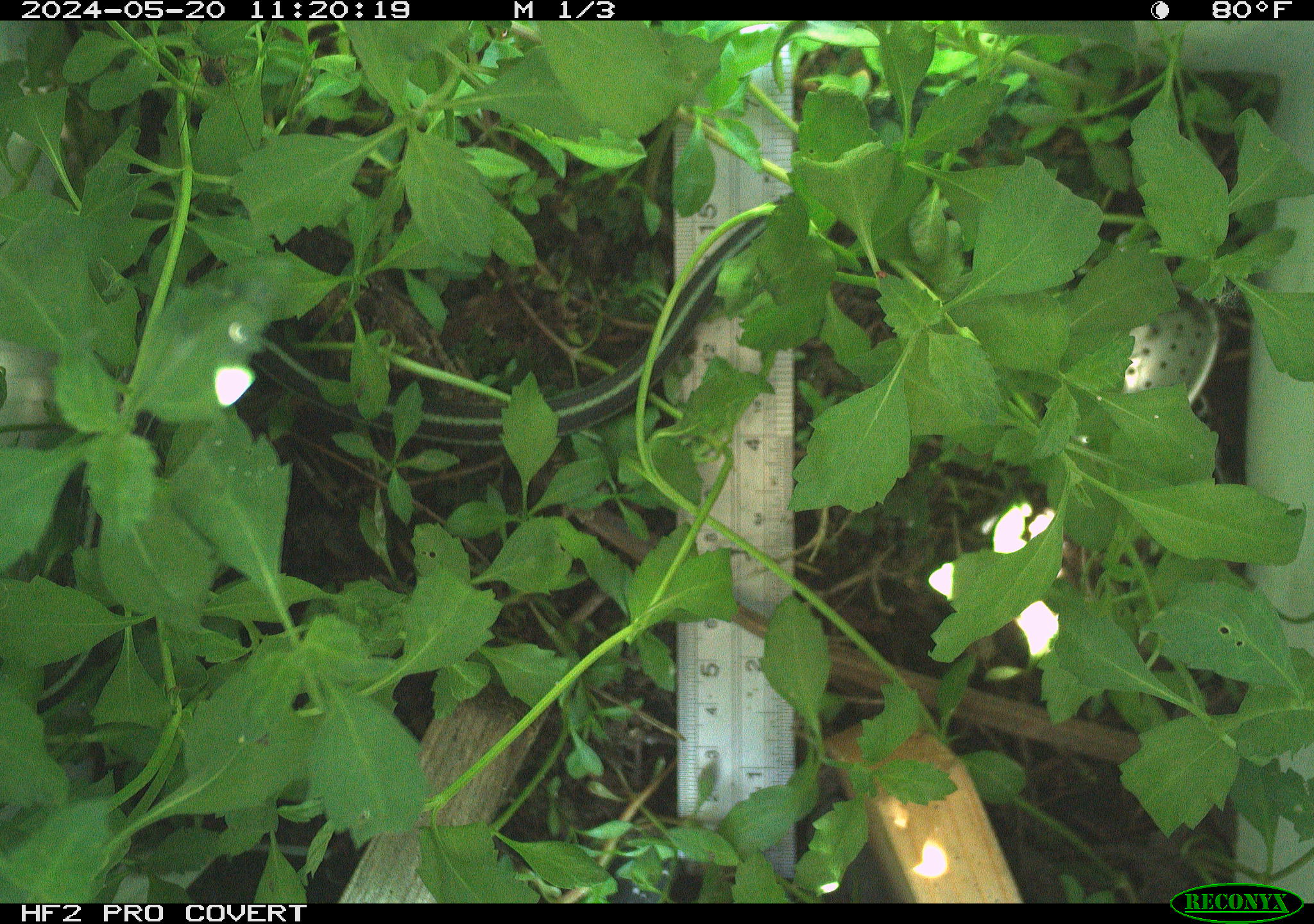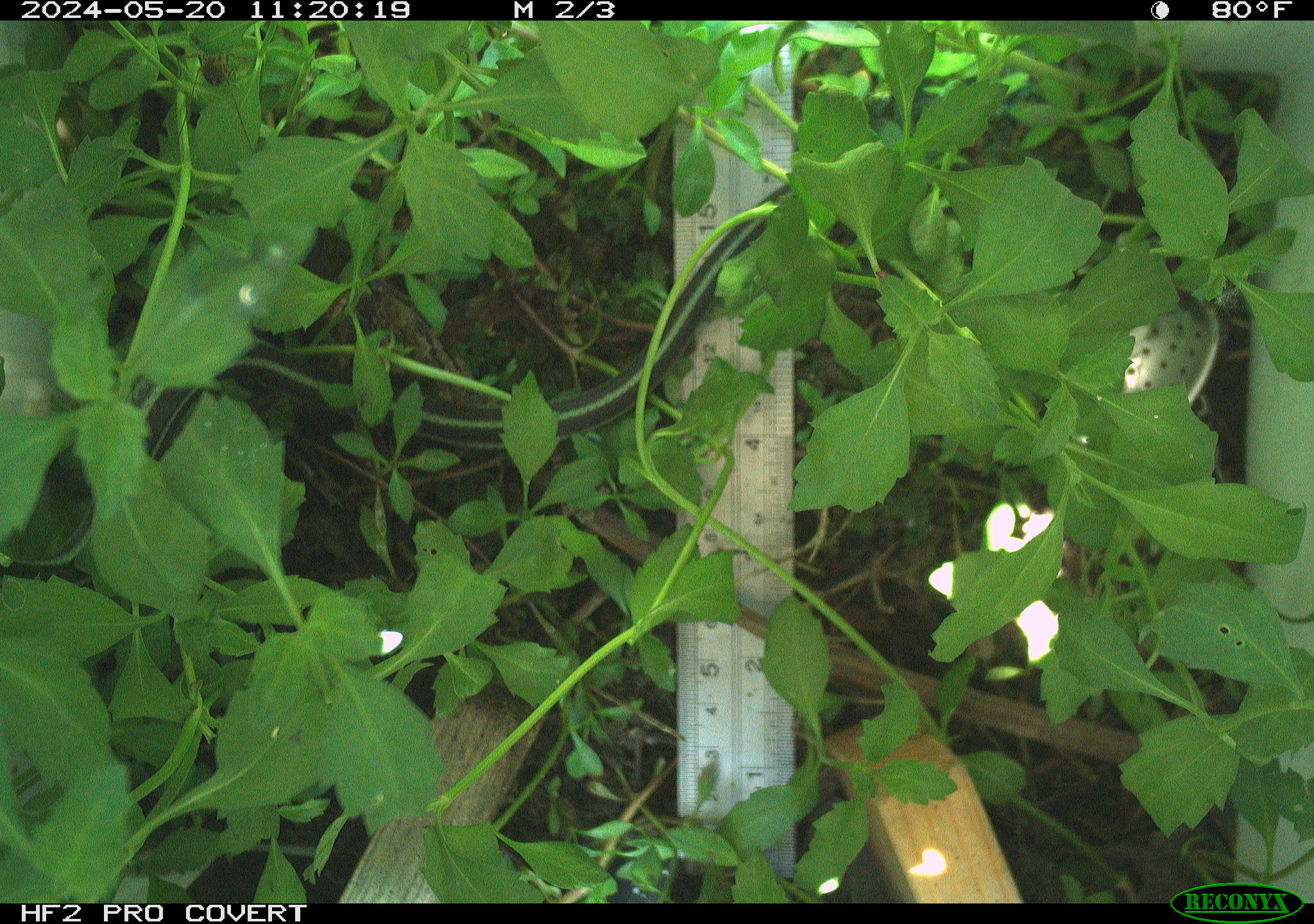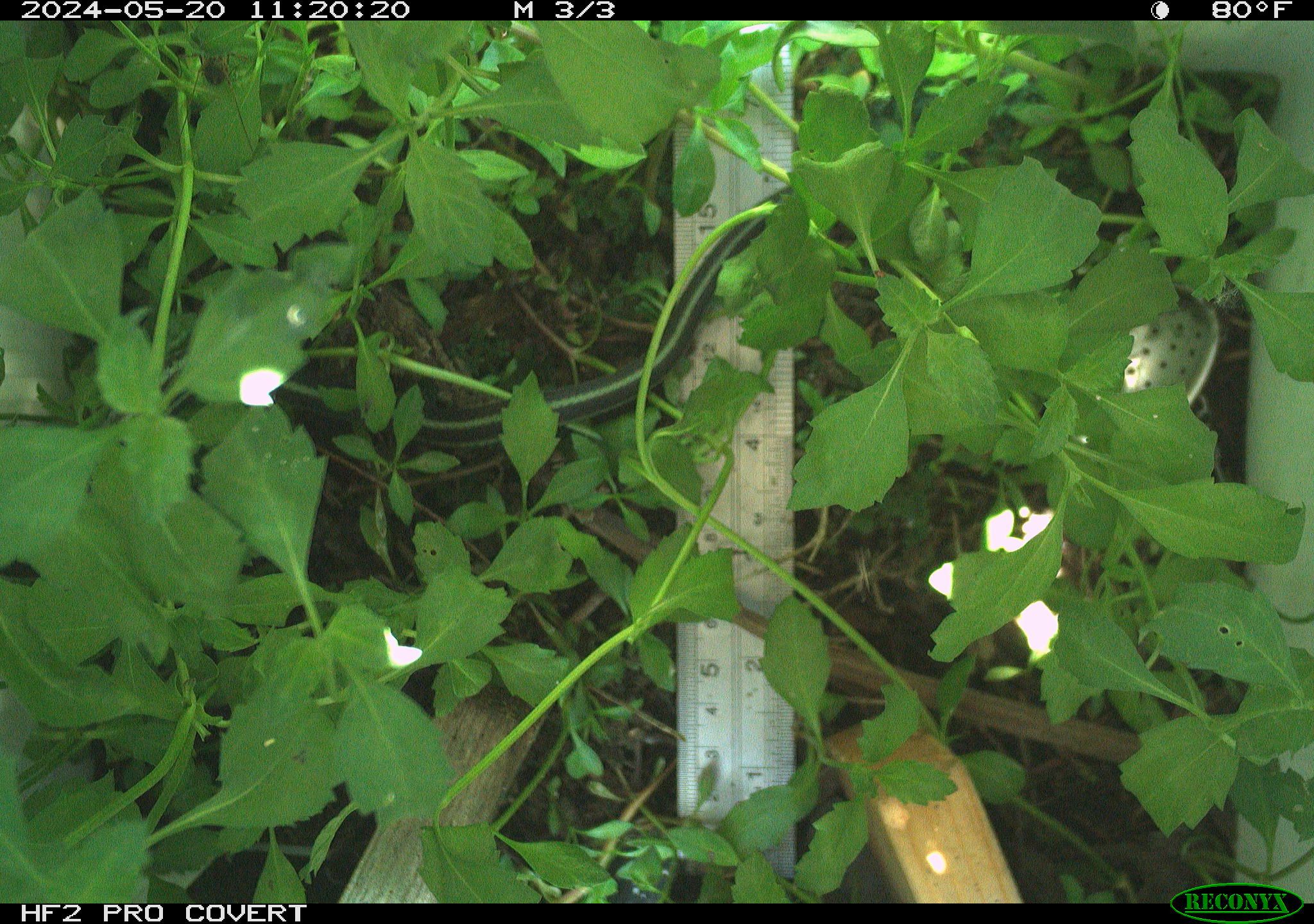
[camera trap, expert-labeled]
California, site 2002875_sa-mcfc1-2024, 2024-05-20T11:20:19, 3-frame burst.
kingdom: Animalia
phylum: Chordata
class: Reptilia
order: Squamata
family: Colubridae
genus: Thamnophis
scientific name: Thamnophis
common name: american gartersnakes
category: thamnophis species